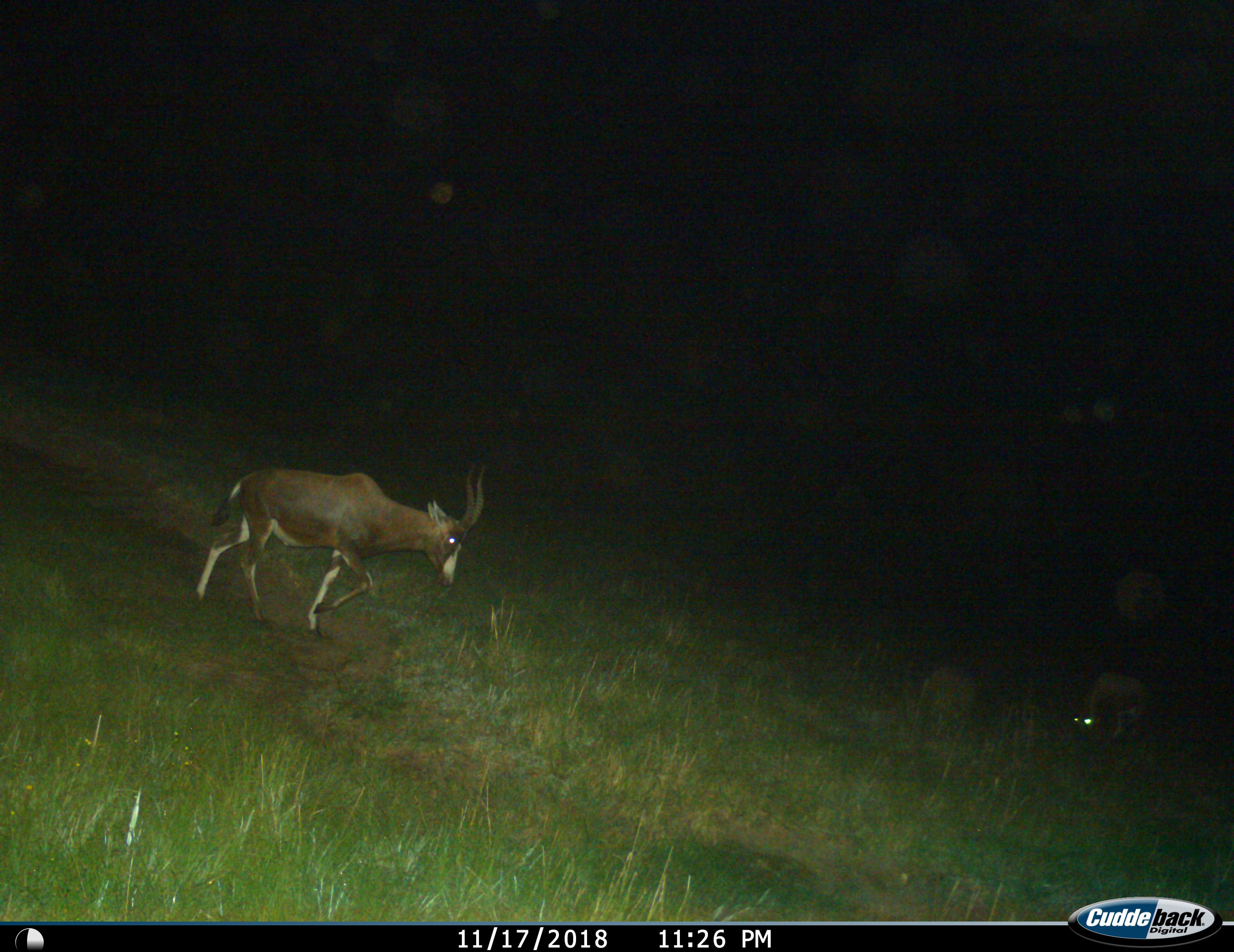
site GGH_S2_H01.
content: unidentified animal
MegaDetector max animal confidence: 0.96